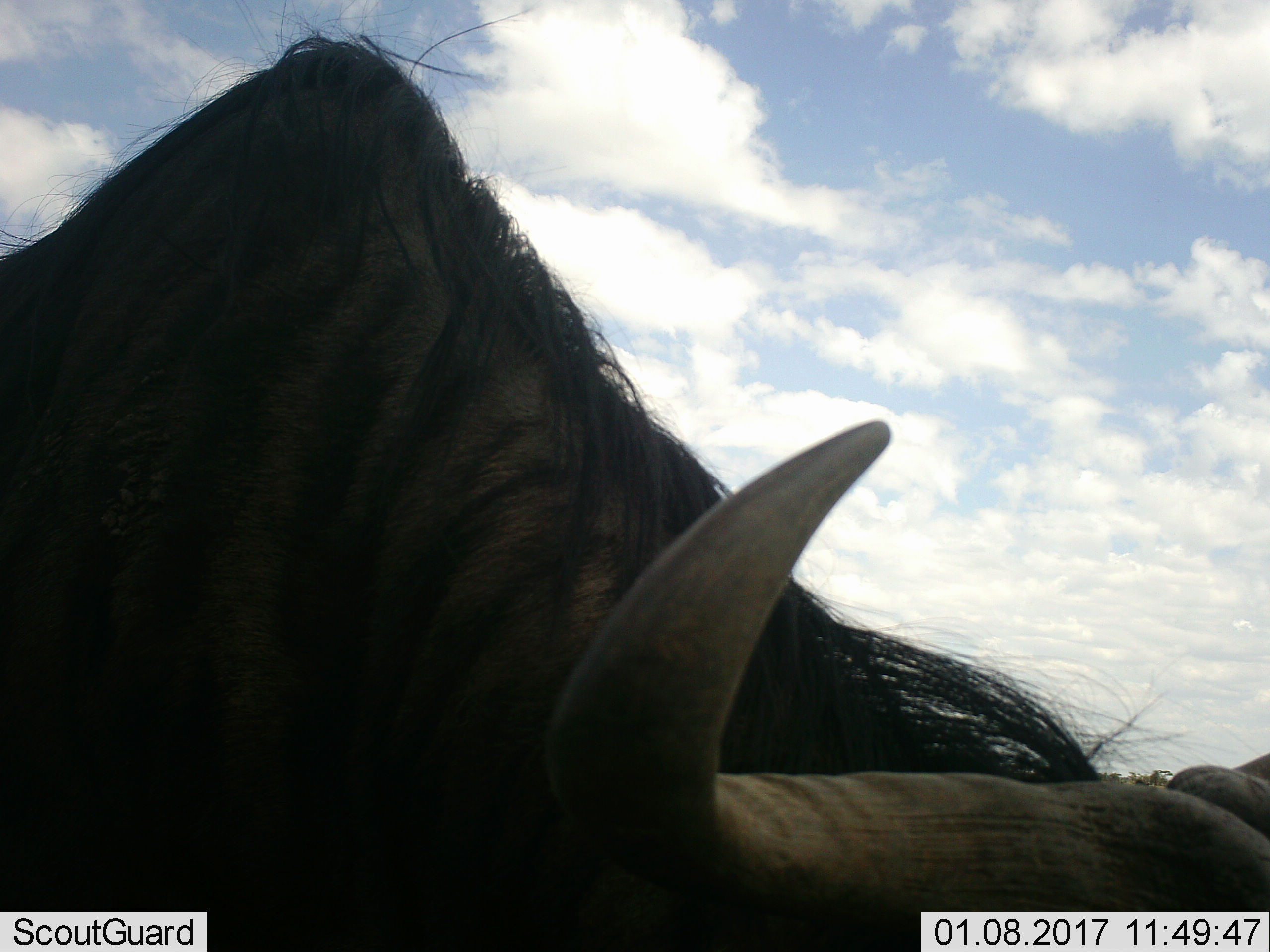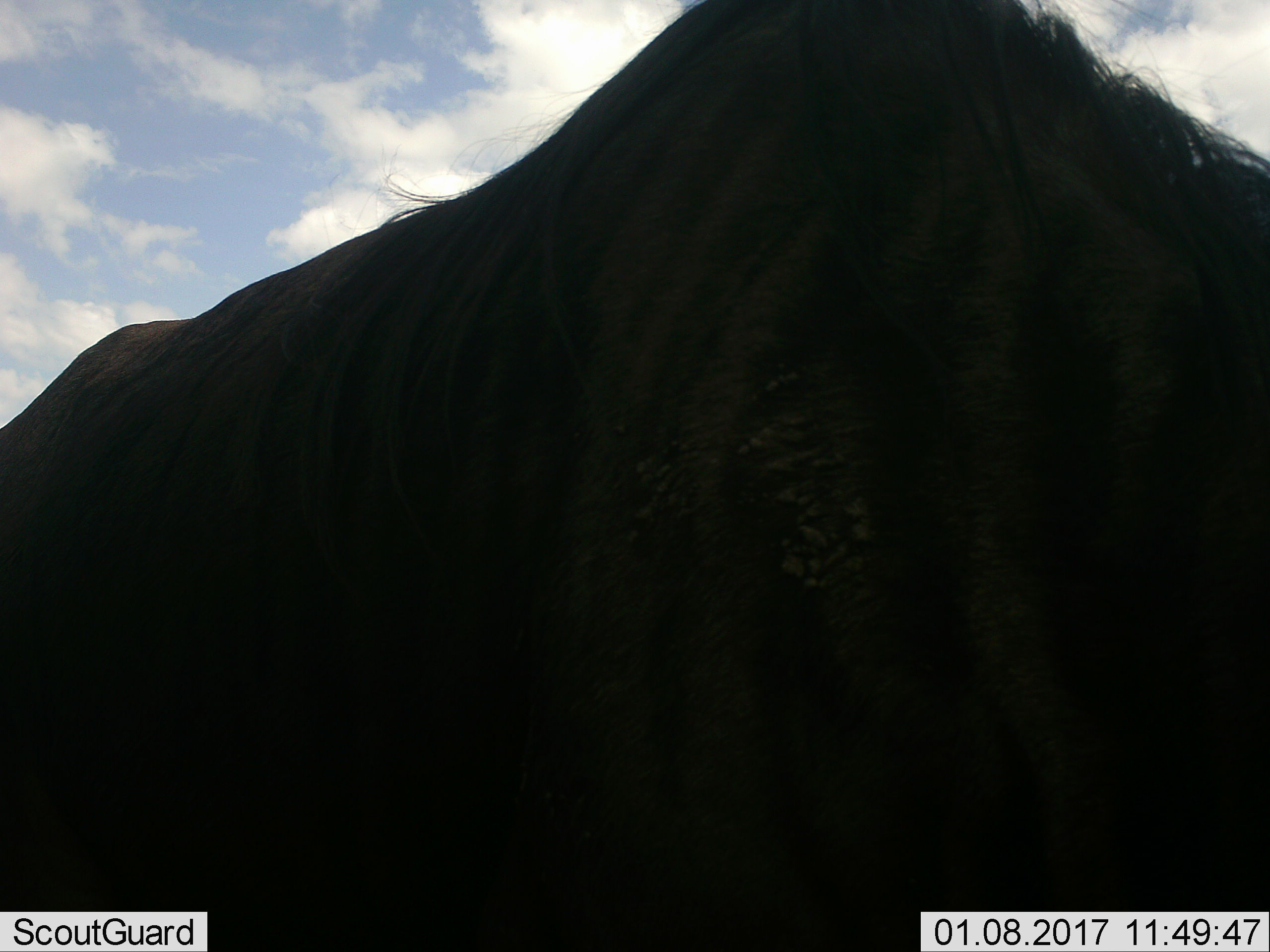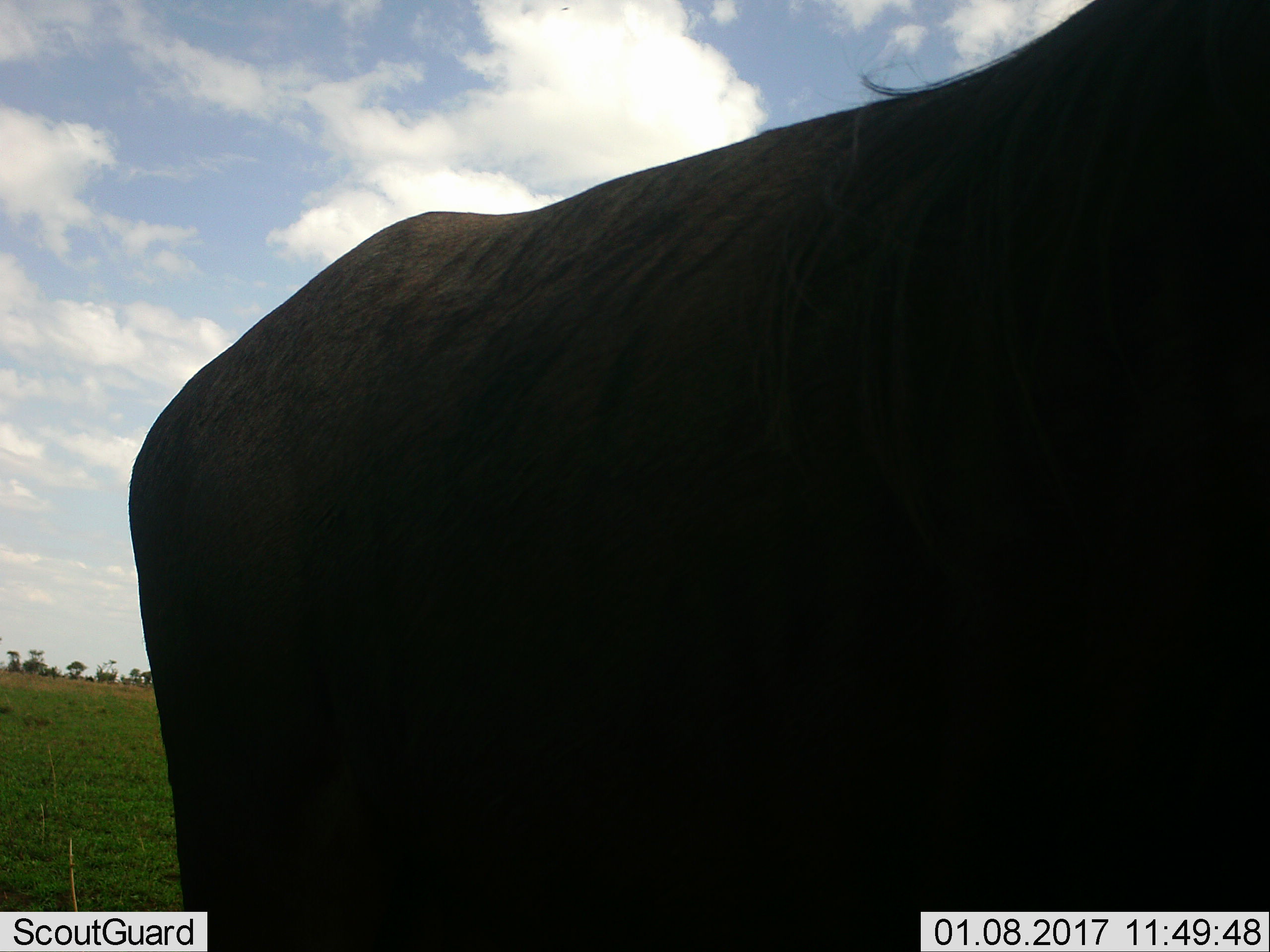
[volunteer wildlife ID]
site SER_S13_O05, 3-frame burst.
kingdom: Animalia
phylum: Chordata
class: Mammalia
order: Artiodactyla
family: Bovidae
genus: Connochaetes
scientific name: Connochaetes taurinus taurinus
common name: blue wildebeest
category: wildebeestblue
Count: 1.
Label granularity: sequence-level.